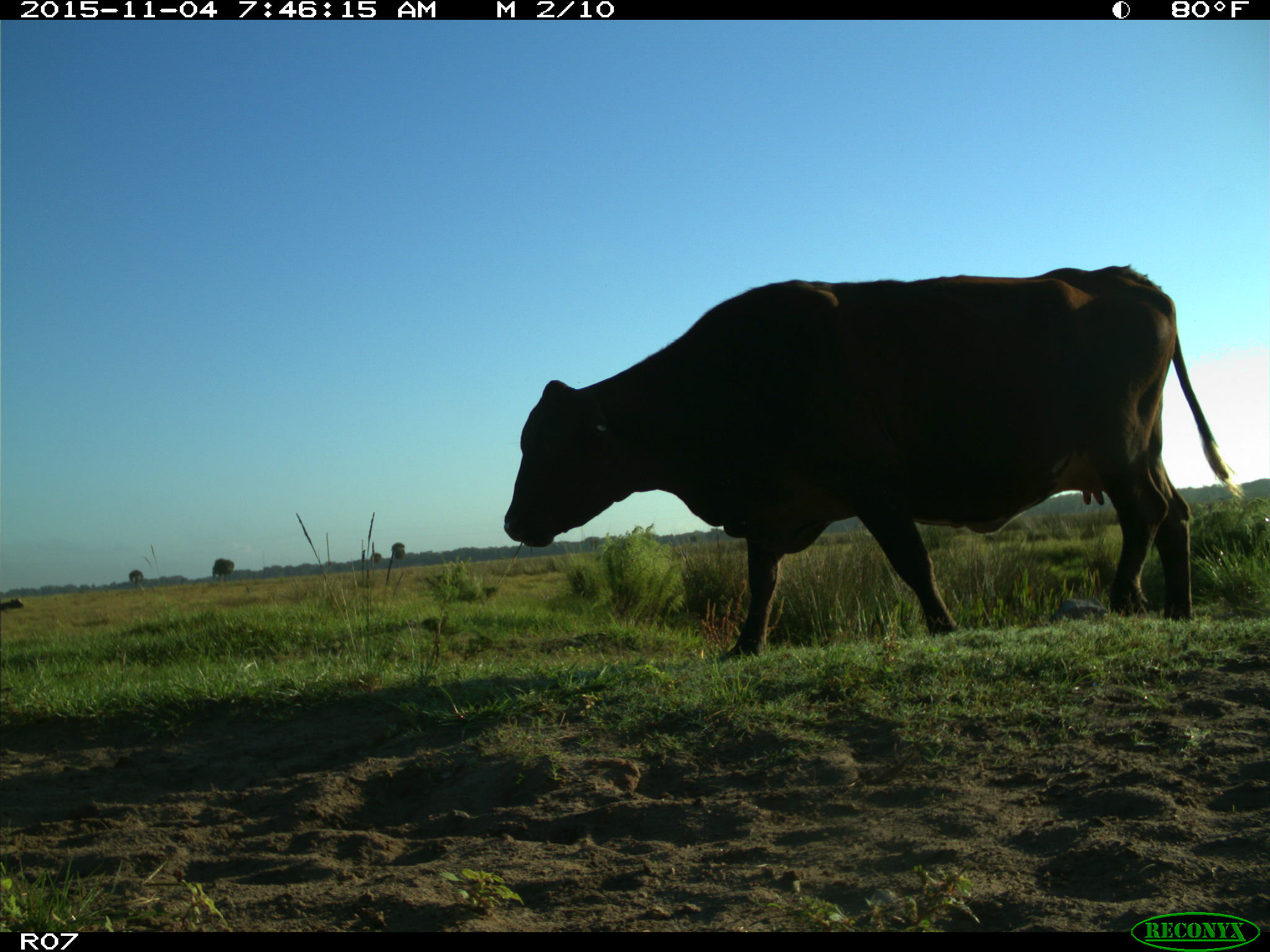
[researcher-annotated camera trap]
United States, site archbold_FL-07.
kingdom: Animalia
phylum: Chordata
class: Mammalia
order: Artiodactyla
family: Bovidae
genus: Bos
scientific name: Bos taurus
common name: domestic cow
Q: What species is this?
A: Bos taurus (domestic cow).